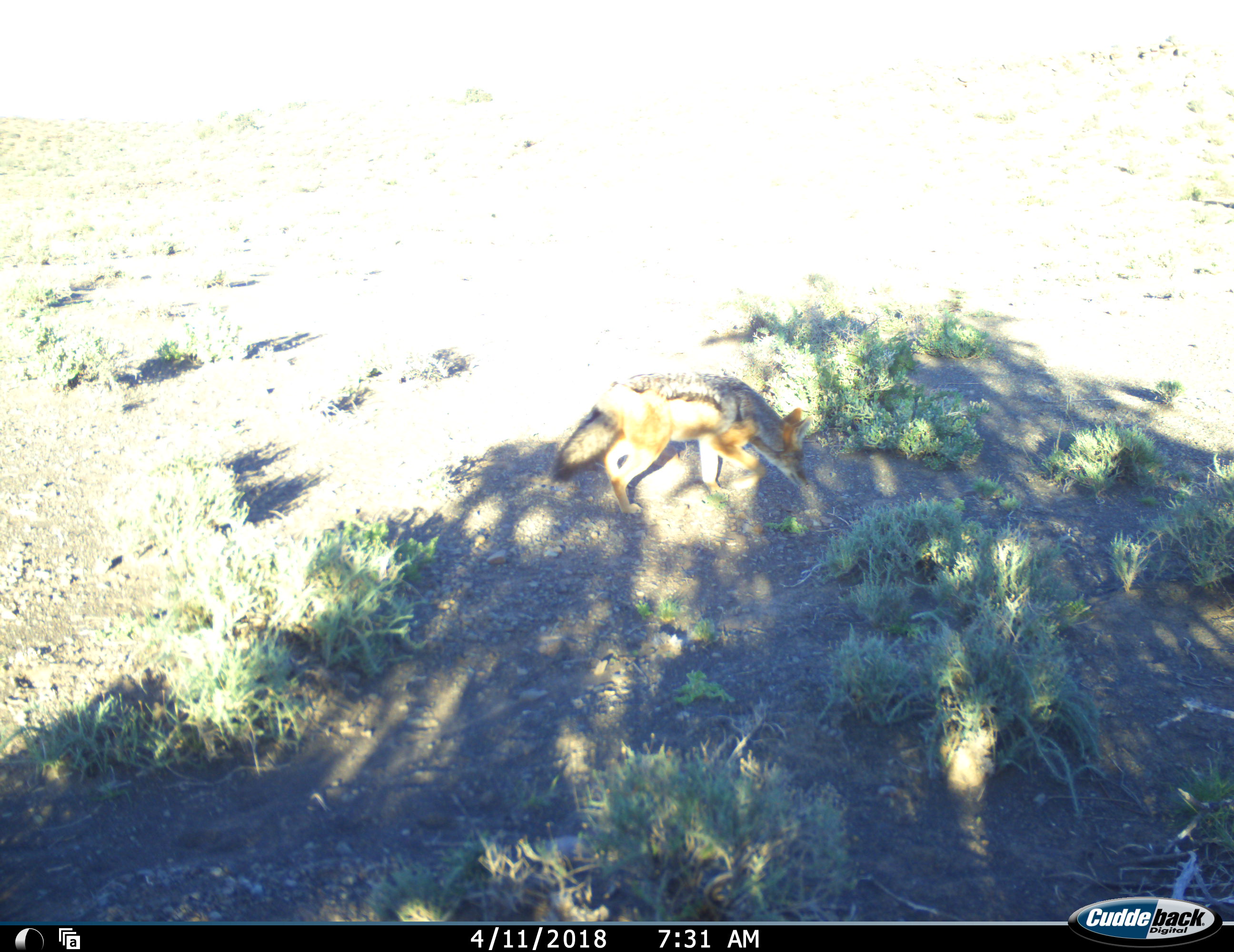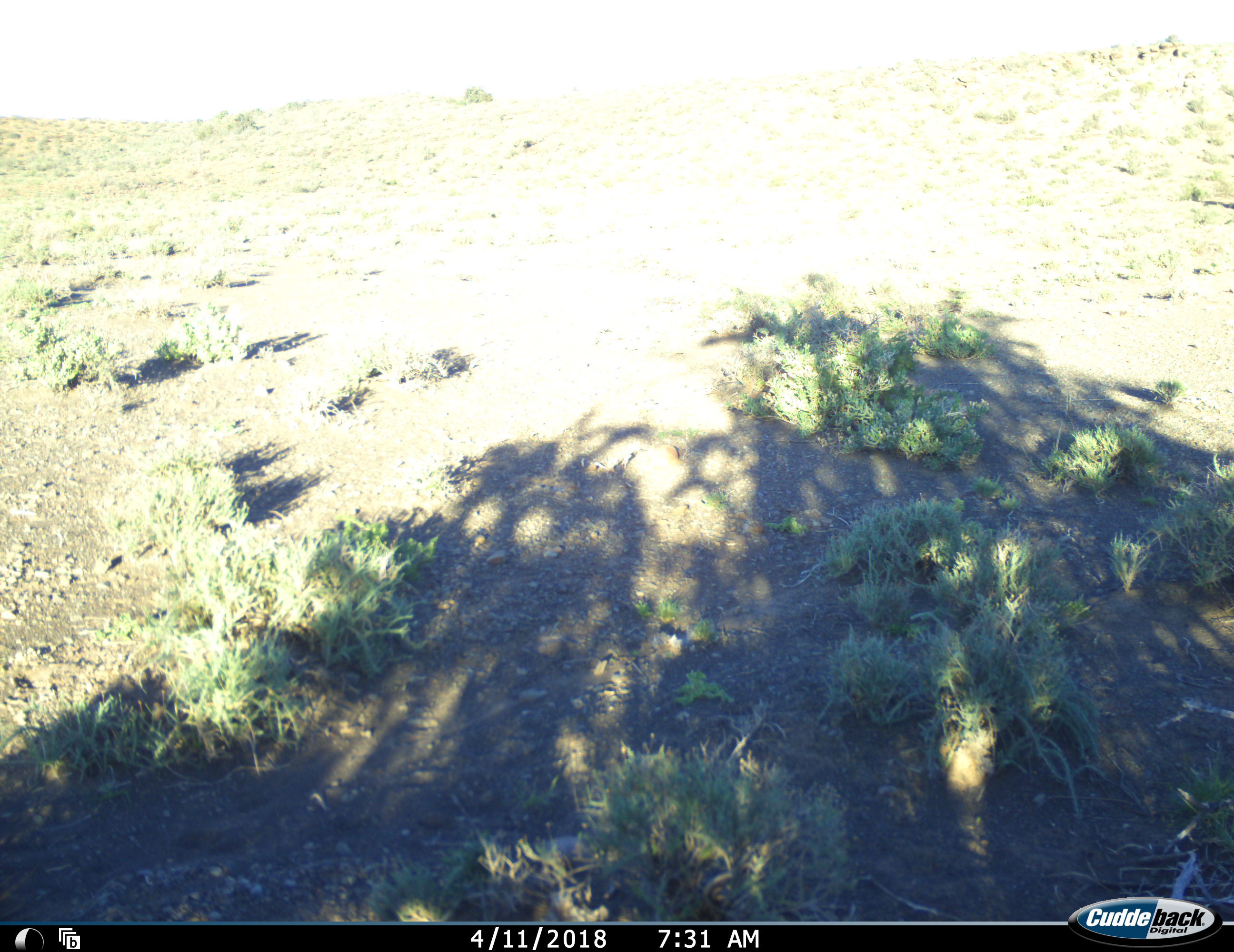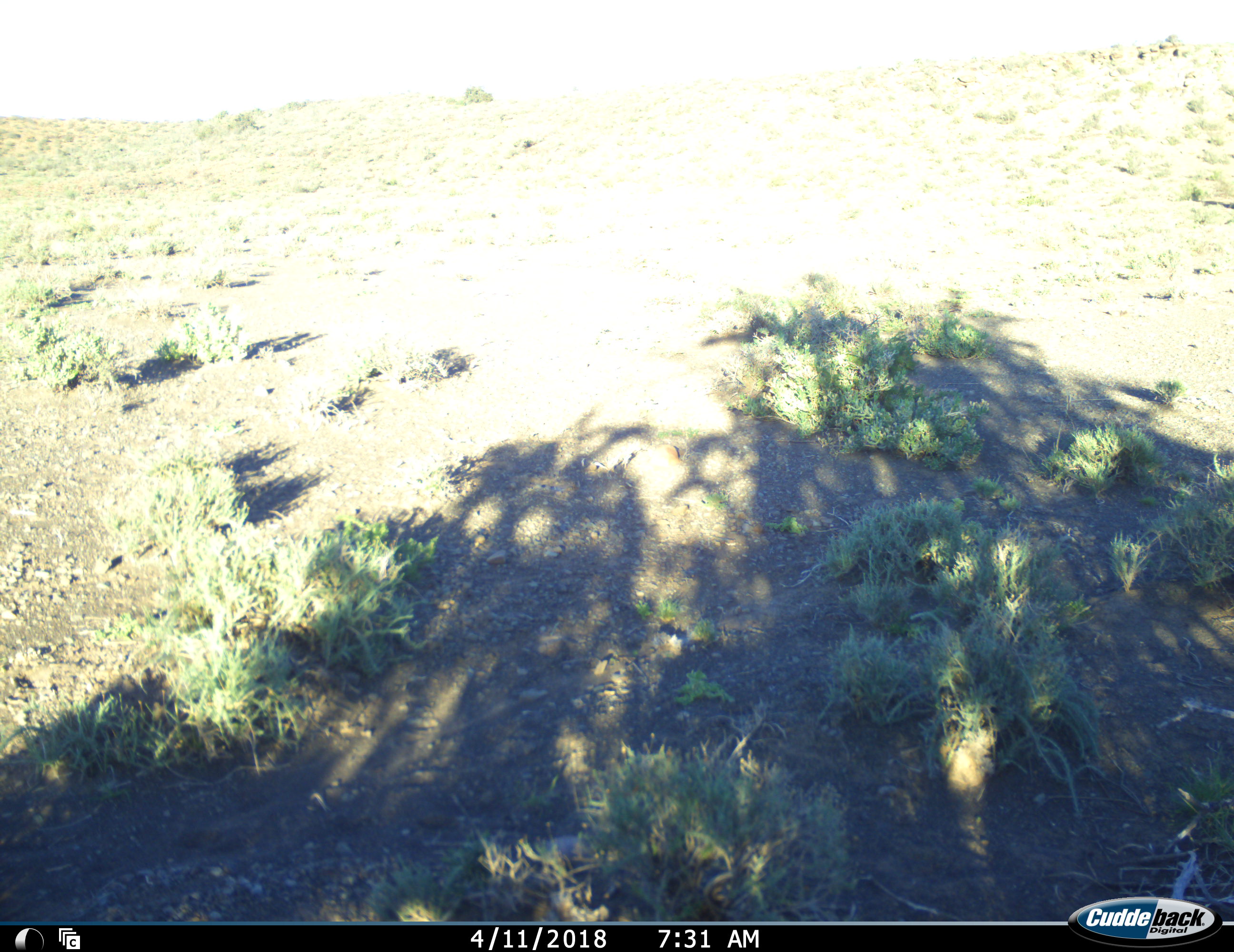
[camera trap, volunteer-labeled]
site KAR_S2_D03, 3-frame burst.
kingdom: Animalia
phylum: Chordata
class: Mammalia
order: Carnivora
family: Canidae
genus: Lupulella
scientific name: Lupulella mesomelas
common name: black-backed jackal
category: jackalblackbacked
Jackalblackbacked (black-backed jackal) (Lupulella mesomelas), count 1. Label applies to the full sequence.